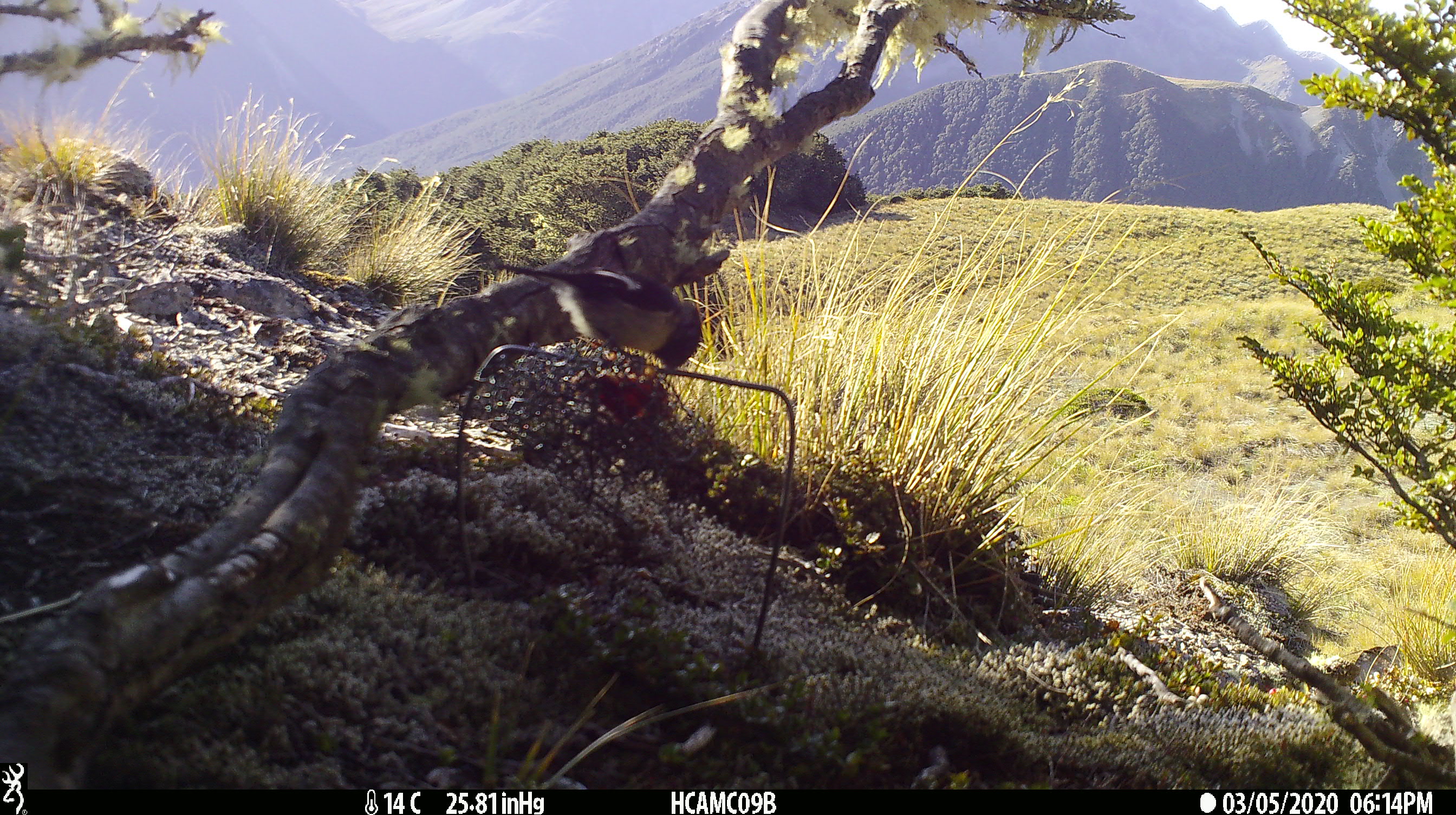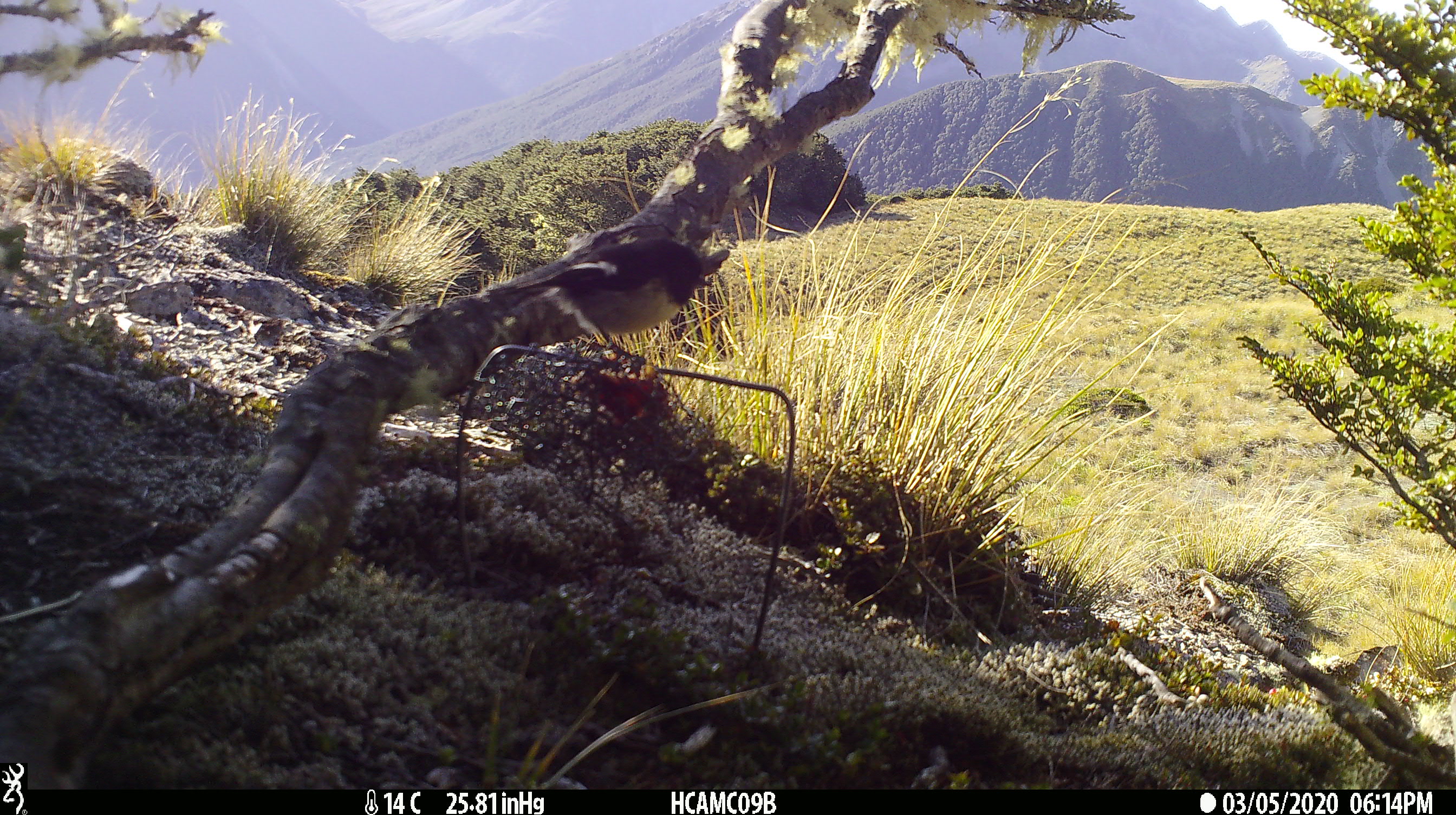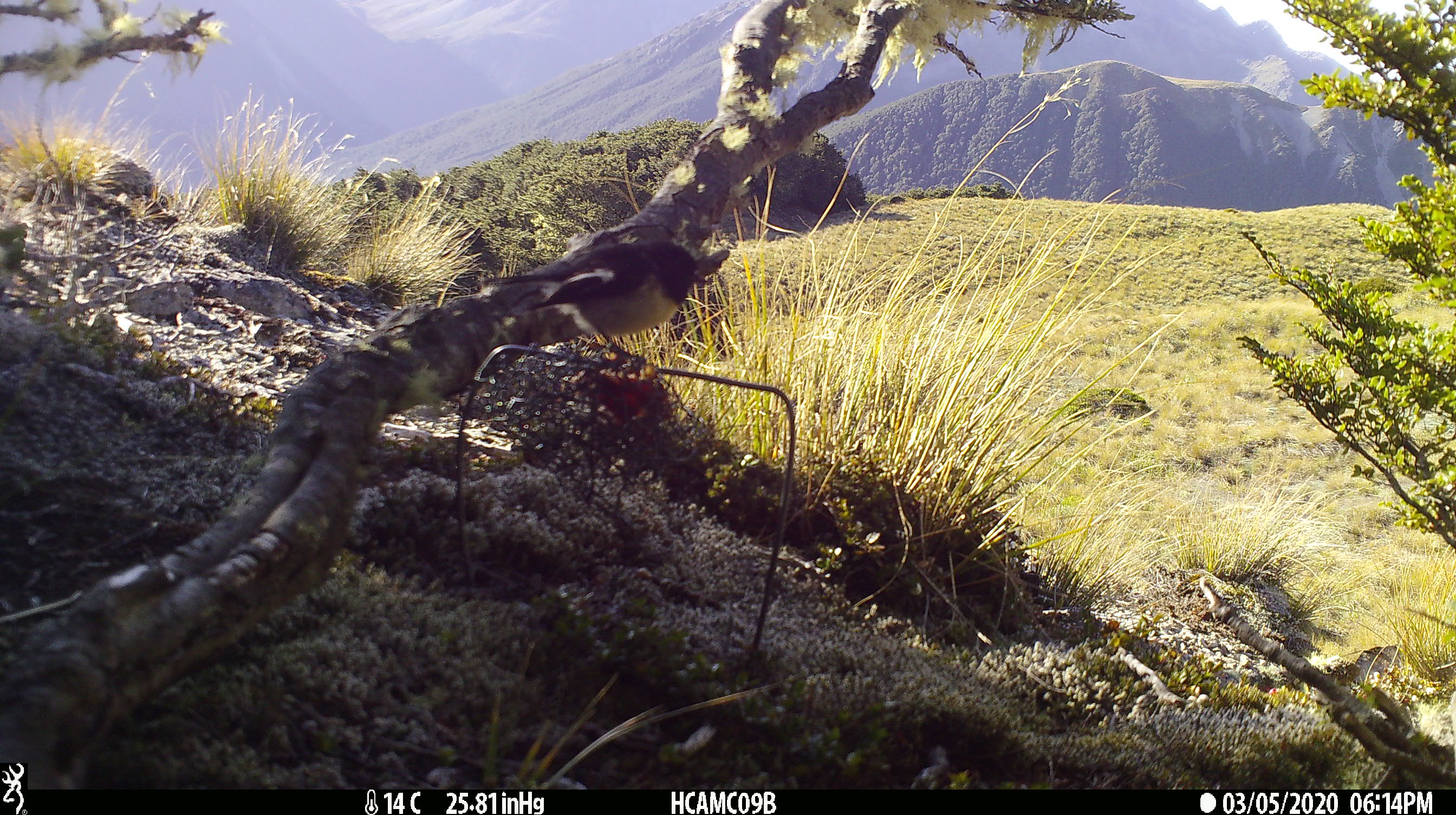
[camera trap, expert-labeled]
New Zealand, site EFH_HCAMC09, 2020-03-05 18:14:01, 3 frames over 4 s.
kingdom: Animalia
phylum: Chordata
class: Aves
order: Passeriformes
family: Petroicidae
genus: Petroica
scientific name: Petroica macrocephala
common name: tomtit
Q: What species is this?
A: Tomtit (Petroica macrocephala).